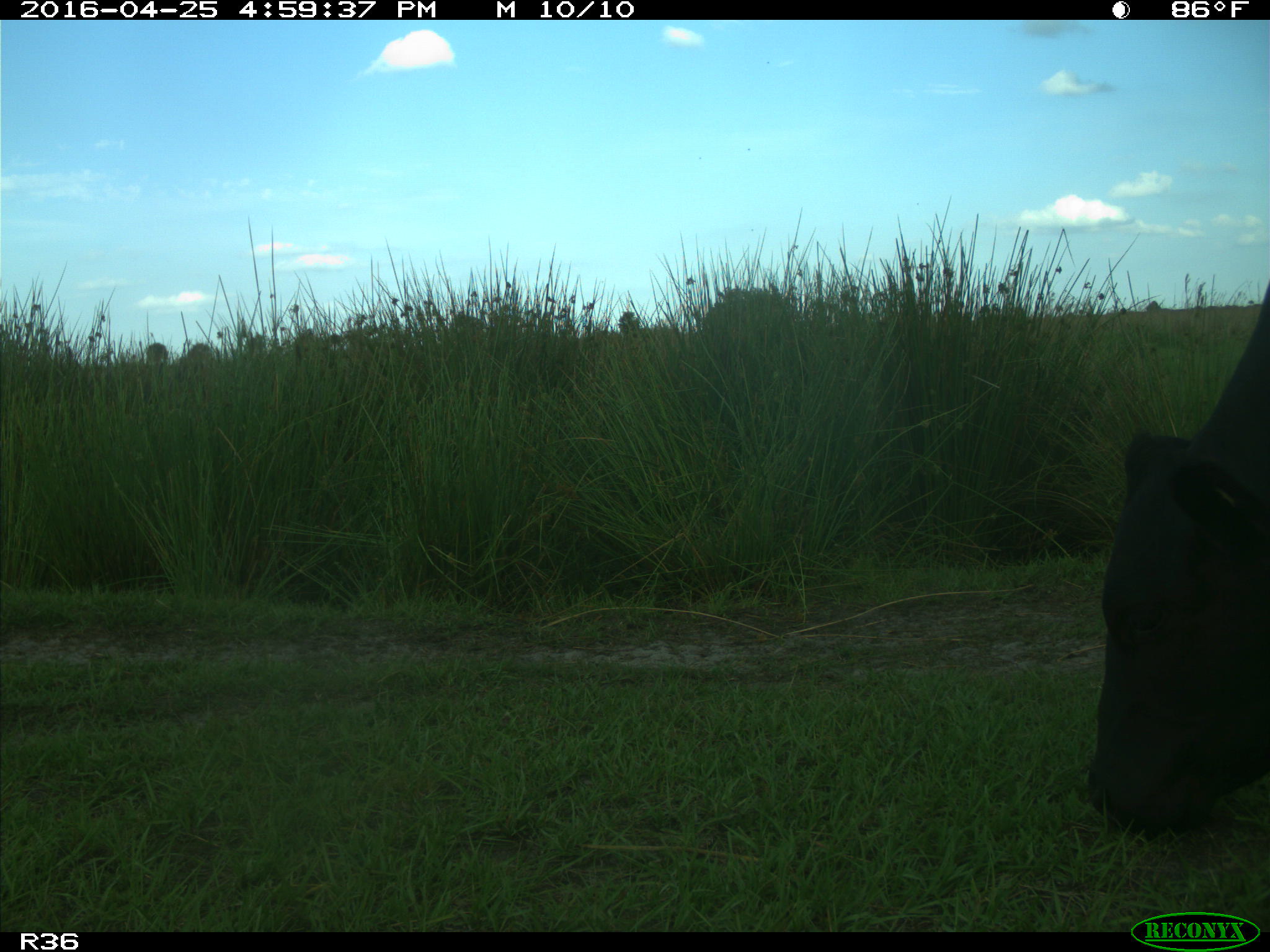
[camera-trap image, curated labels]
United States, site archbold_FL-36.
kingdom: Animalia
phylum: Chordata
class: Mammalia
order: Artiodactyla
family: Bovidae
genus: Bos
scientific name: Bos taurus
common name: domestic cow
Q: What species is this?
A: Bos taurus (domestic cow).